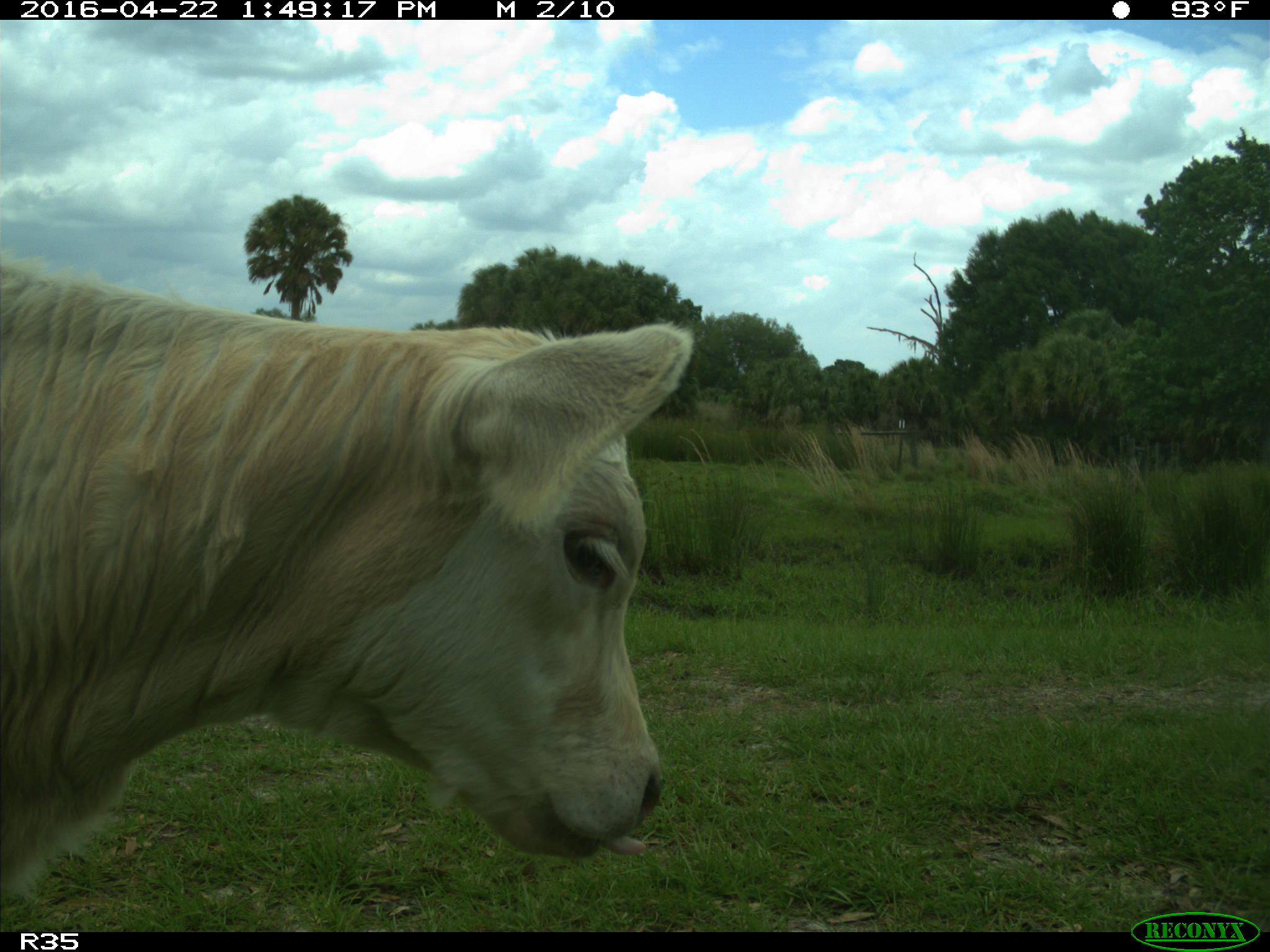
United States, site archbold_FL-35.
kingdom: Animalia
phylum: Chordata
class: Mammalia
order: Artiodactyla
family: Bovidae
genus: Bos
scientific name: Bos taurus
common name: domestic cow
Bos taurus (domestic cow).